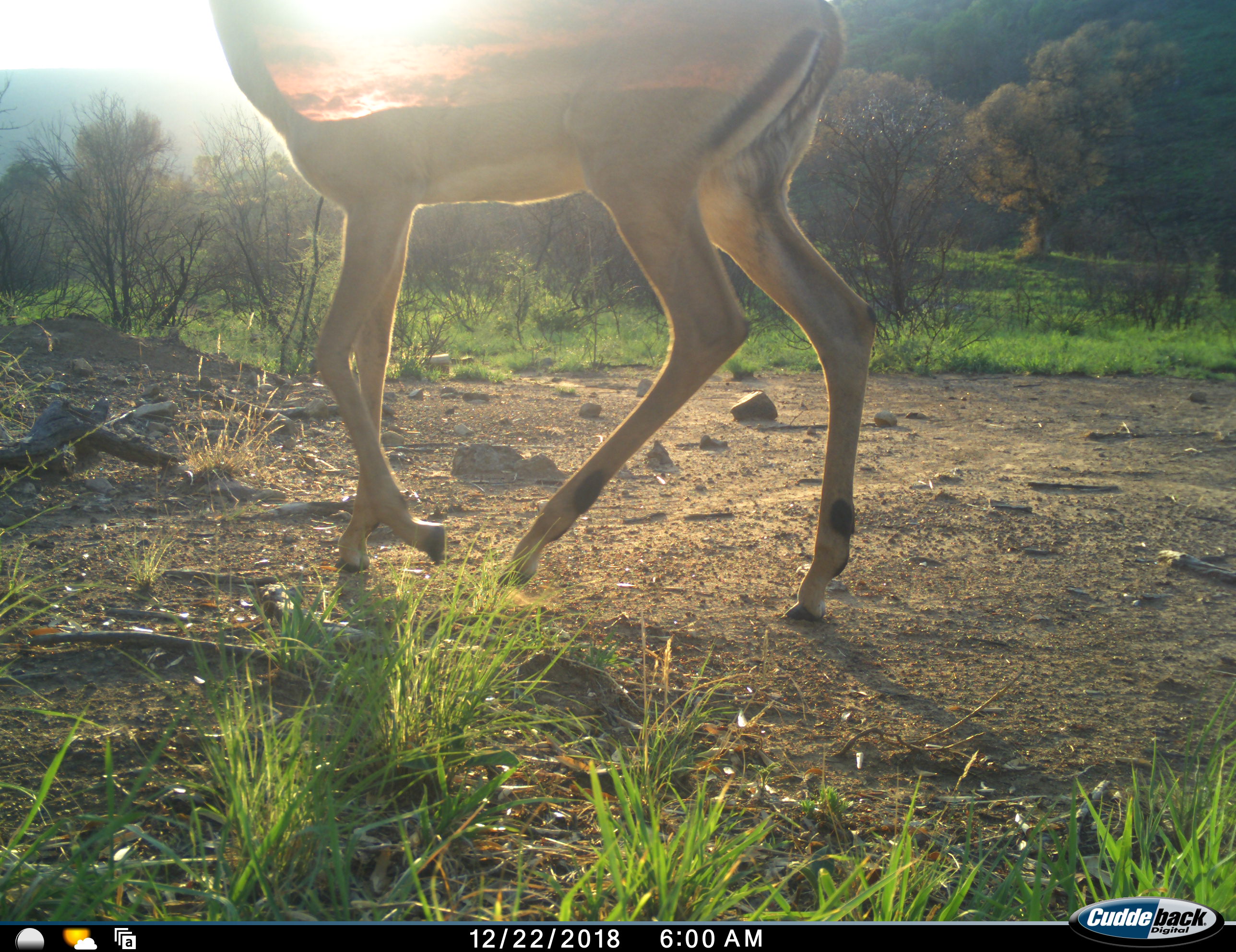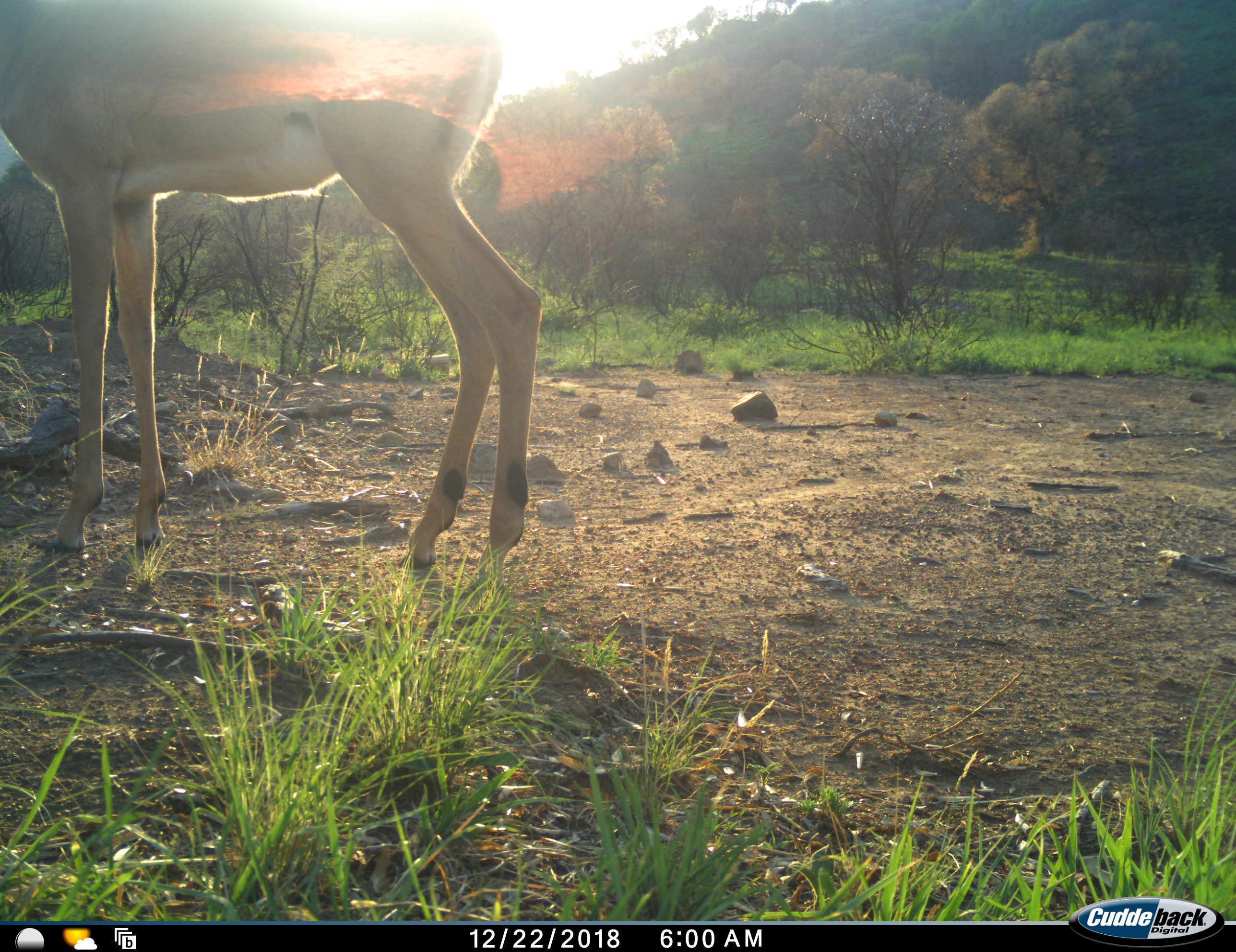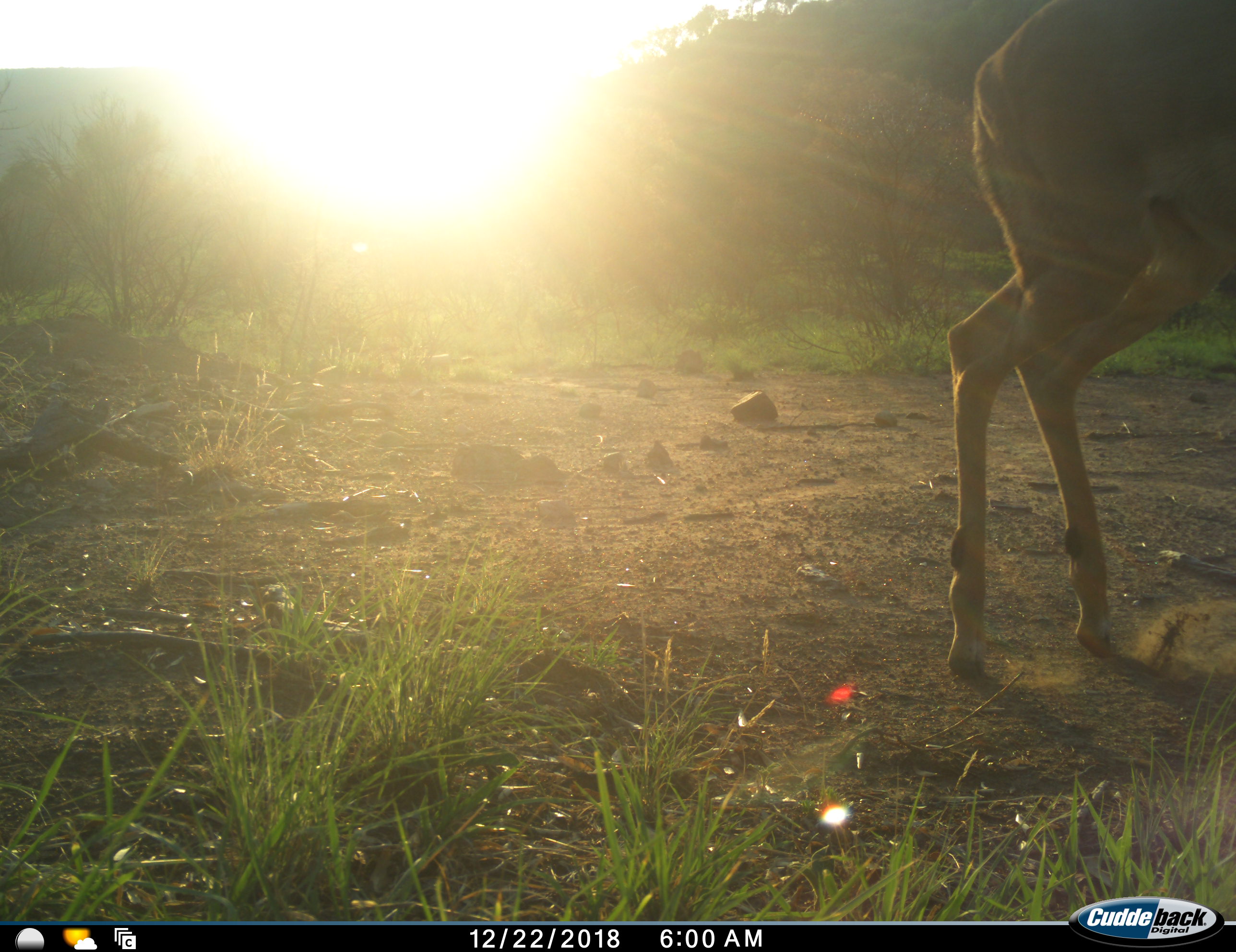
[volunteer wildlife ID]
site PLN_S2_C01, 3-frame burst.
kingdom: Animalia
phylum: Chordata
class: Mammalia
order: Artiodactyla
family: Bovidae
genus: Aepyceros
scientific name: Aepyceros melampus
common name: impala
Impala (Aepyceros melampus), count 1. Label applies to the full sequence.